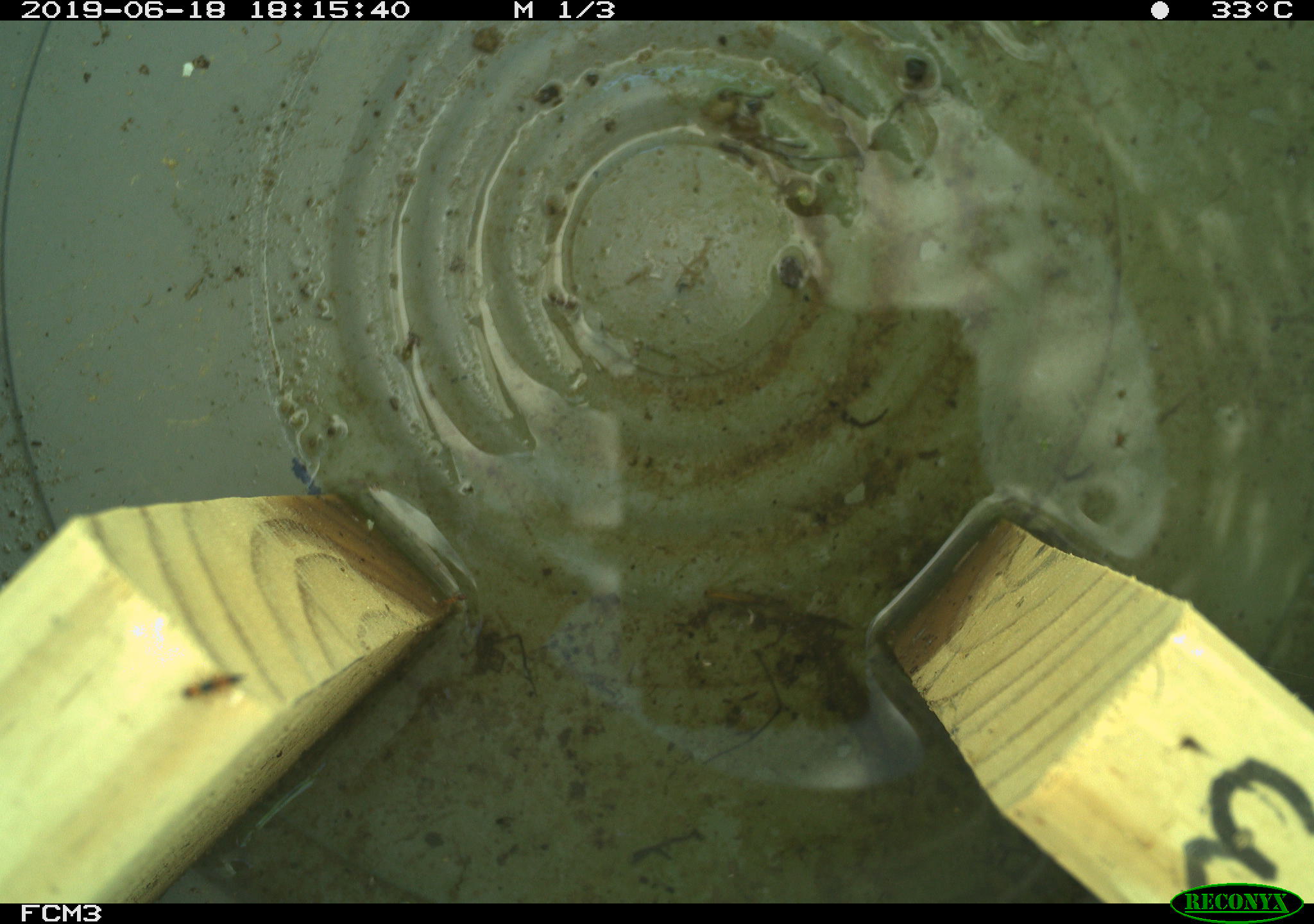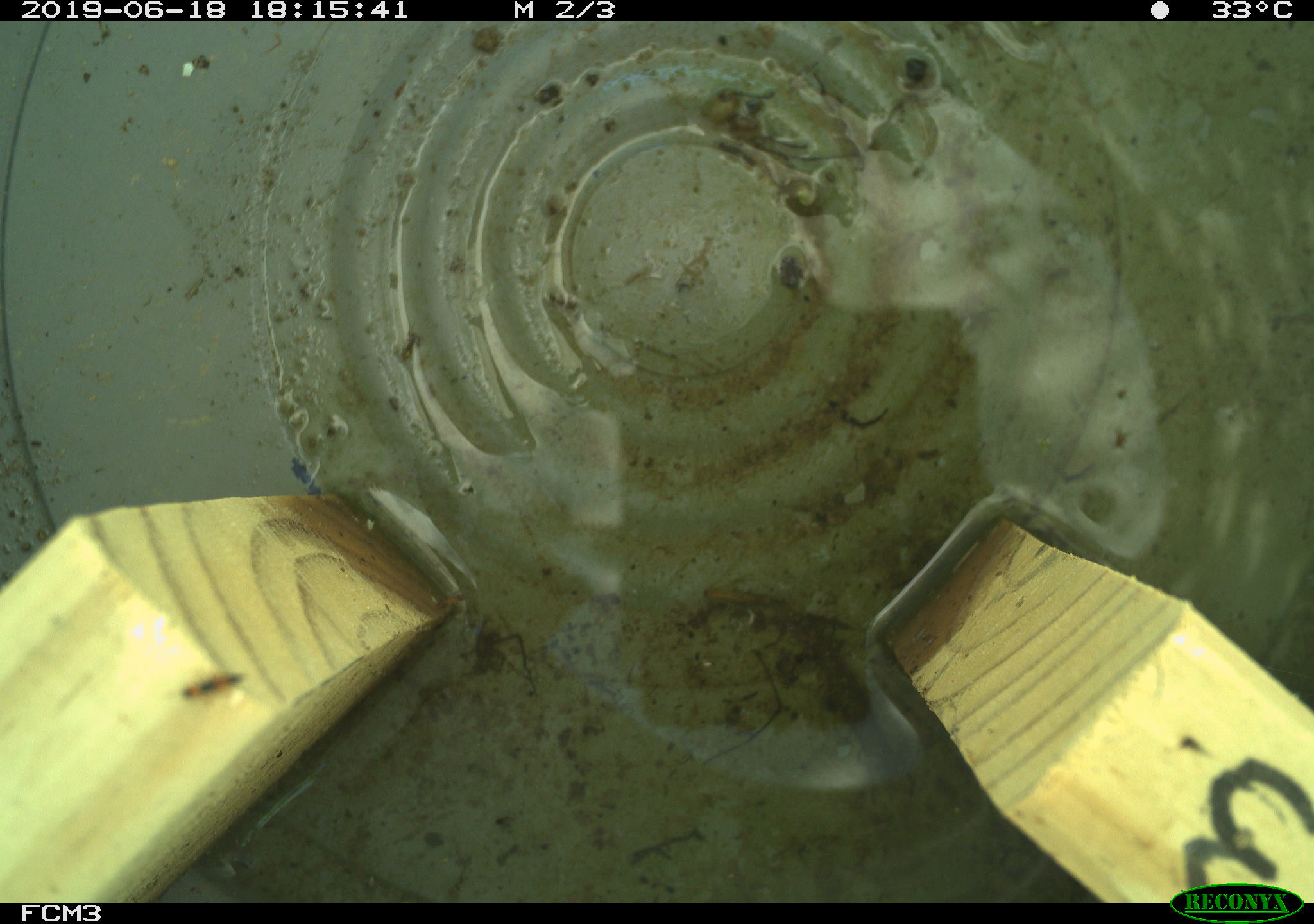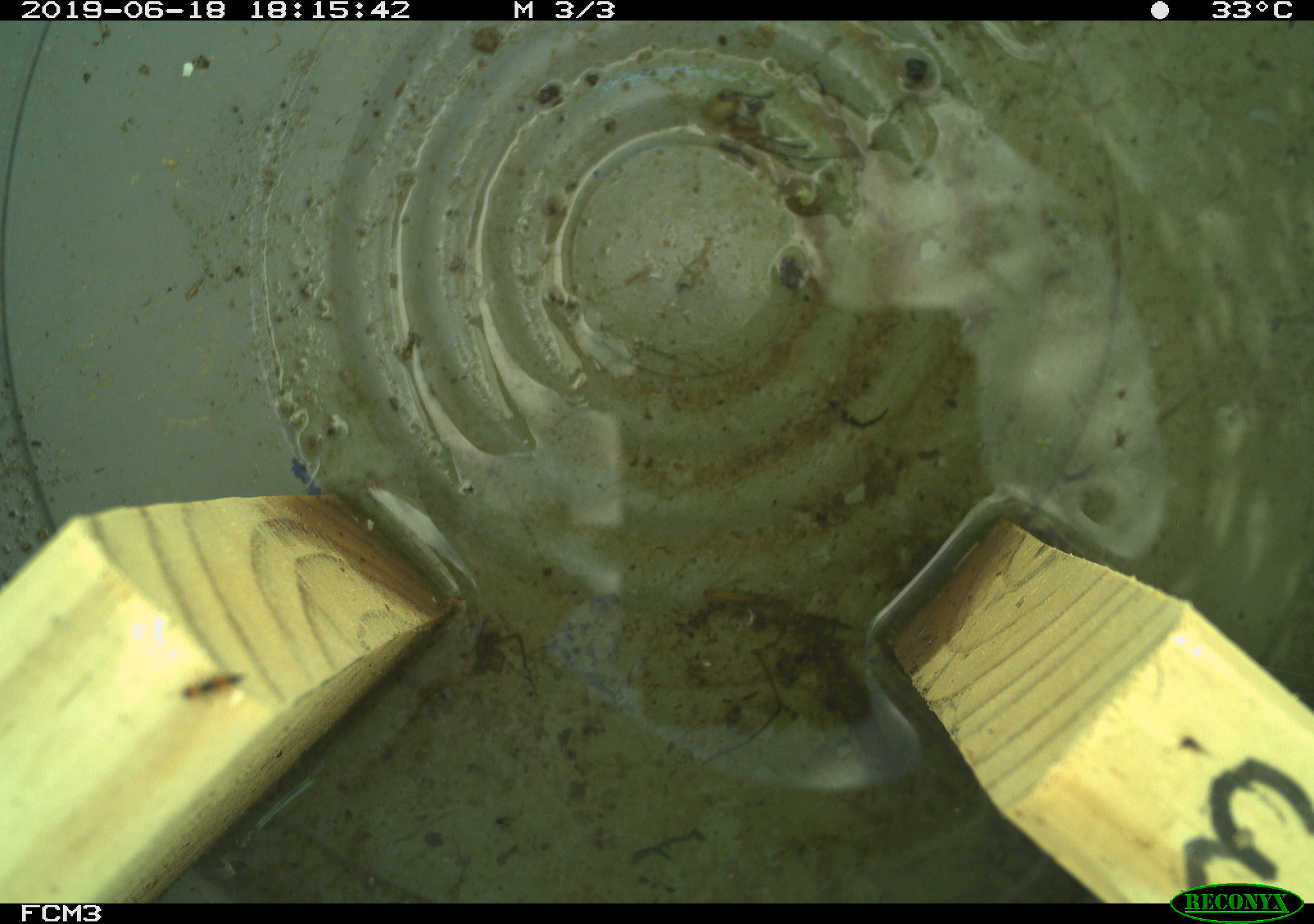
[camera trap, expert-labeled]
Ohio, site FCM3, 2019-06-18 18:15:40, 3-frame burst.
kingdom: Animalia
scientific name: Animalia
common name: animal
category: invertebrate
Invertebrate (animal) (Animalia).